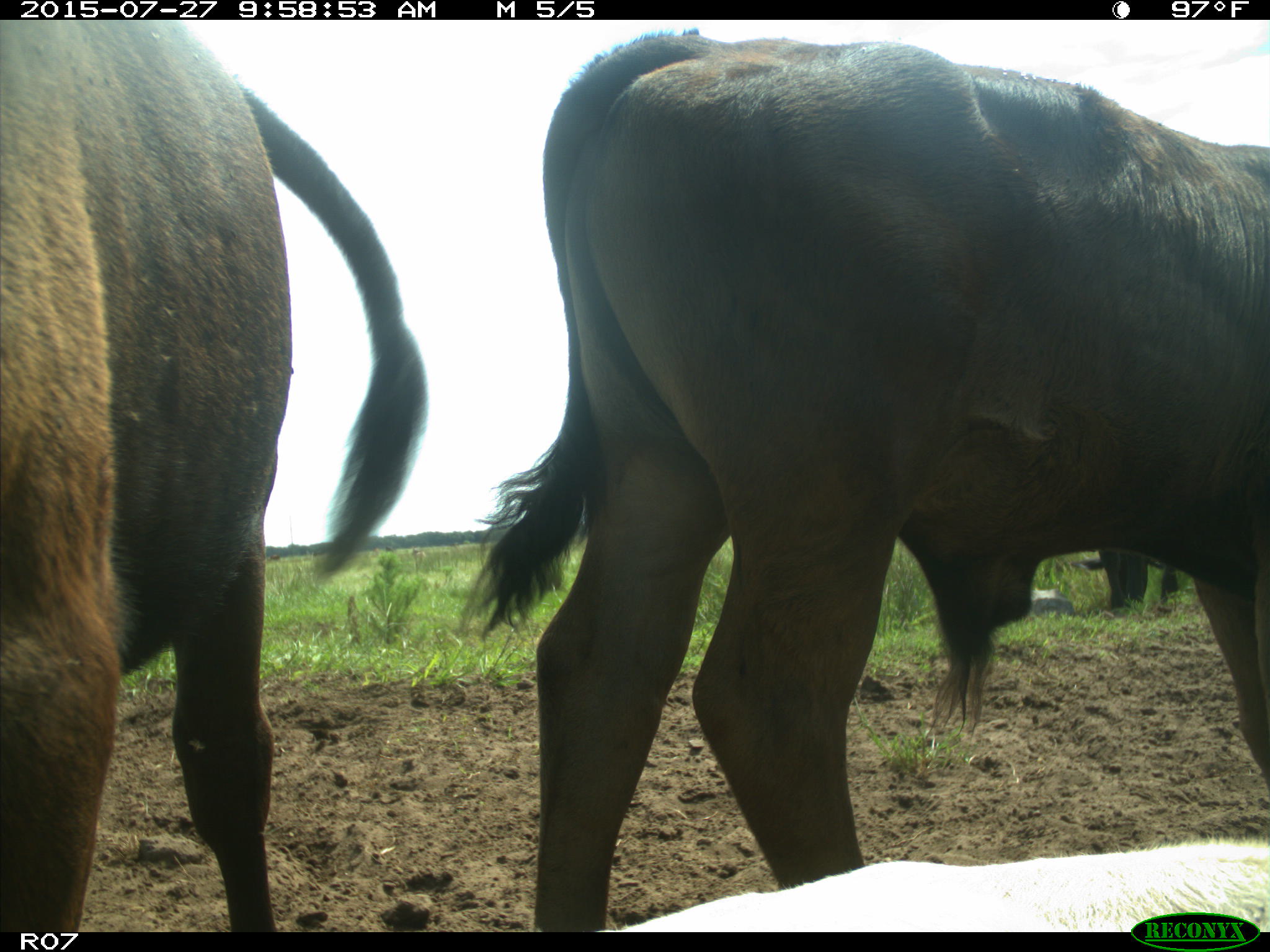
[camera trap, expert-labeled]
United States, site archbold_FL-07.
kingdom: Animalia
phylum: Chordata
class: Mammalia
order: Artiodactyla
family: Bovidae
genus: Bos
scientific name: Bos taurus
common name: domestic cow